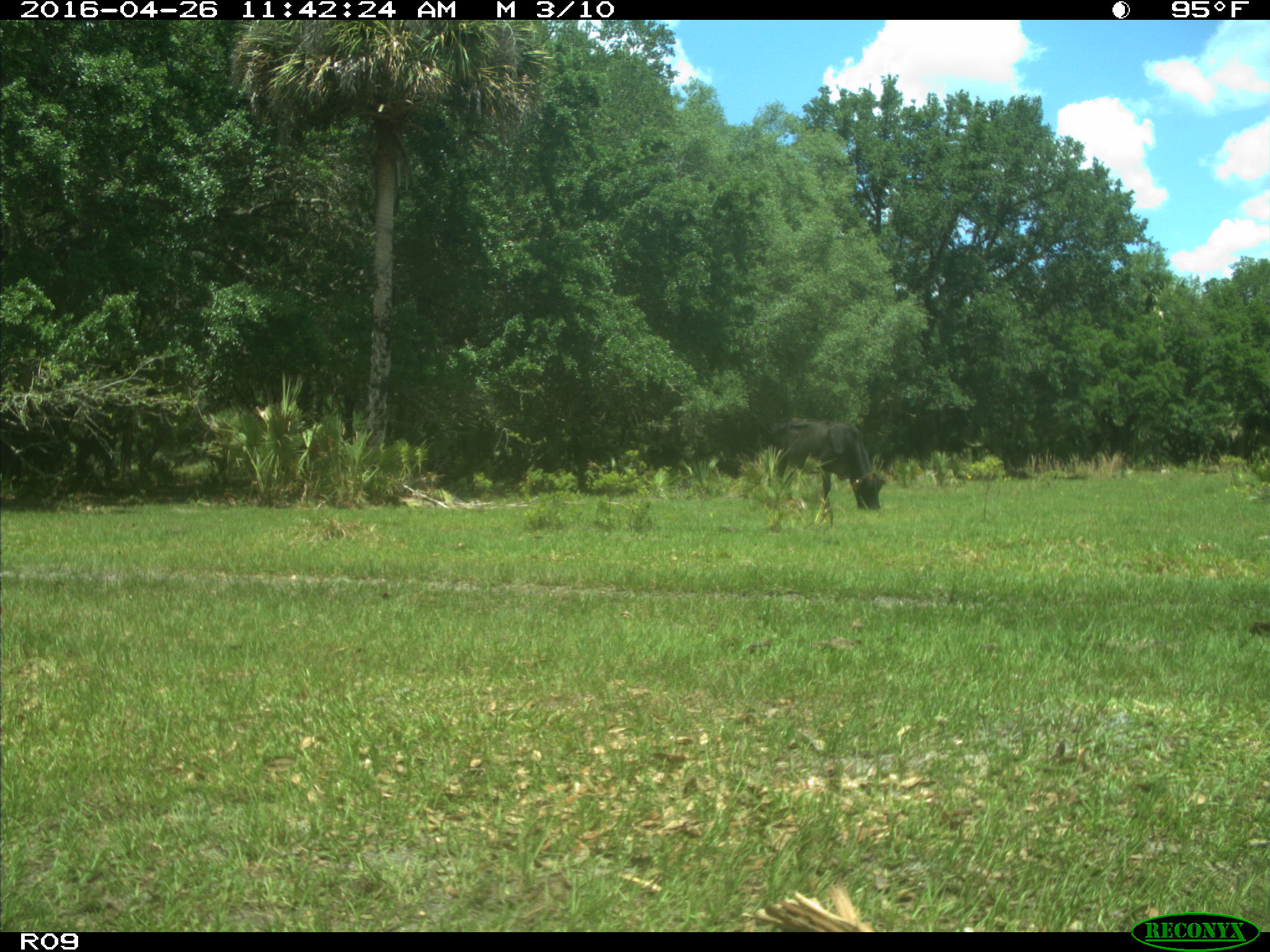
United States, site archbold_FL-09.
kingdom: Animalia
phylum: Chordata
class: Mammalia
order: Artiodactyla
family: Bovidae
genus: Bos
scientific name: Bos taurus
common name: domestic cow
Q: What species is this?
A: Bos taurus (domestic cow).